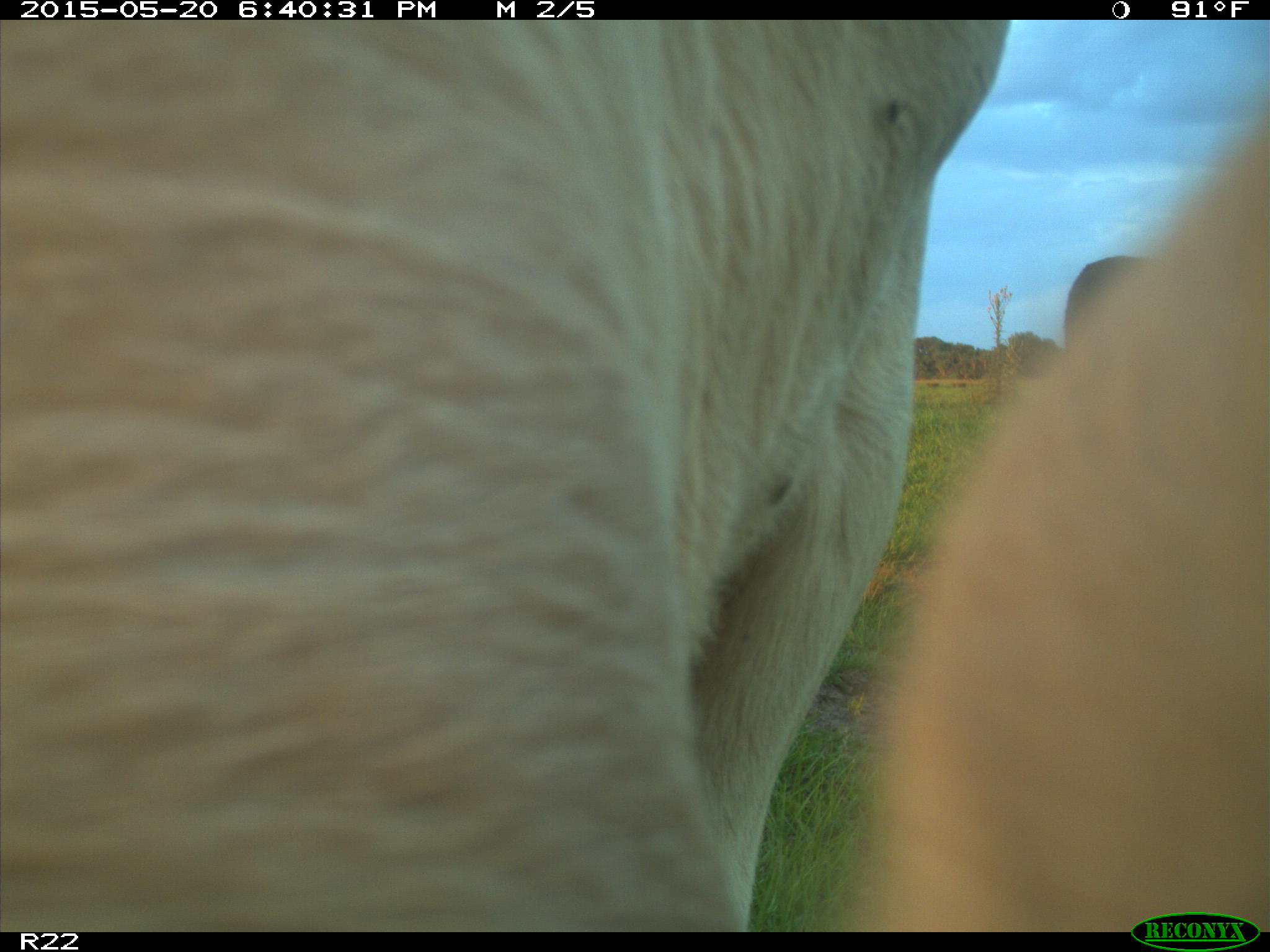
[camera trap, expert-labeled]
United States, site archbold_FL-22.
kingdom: Animalia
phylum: Chordata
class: Mammalia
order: Artiodactyla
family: Bovidae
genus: Bos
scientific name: Bos taurus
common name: domestic cow